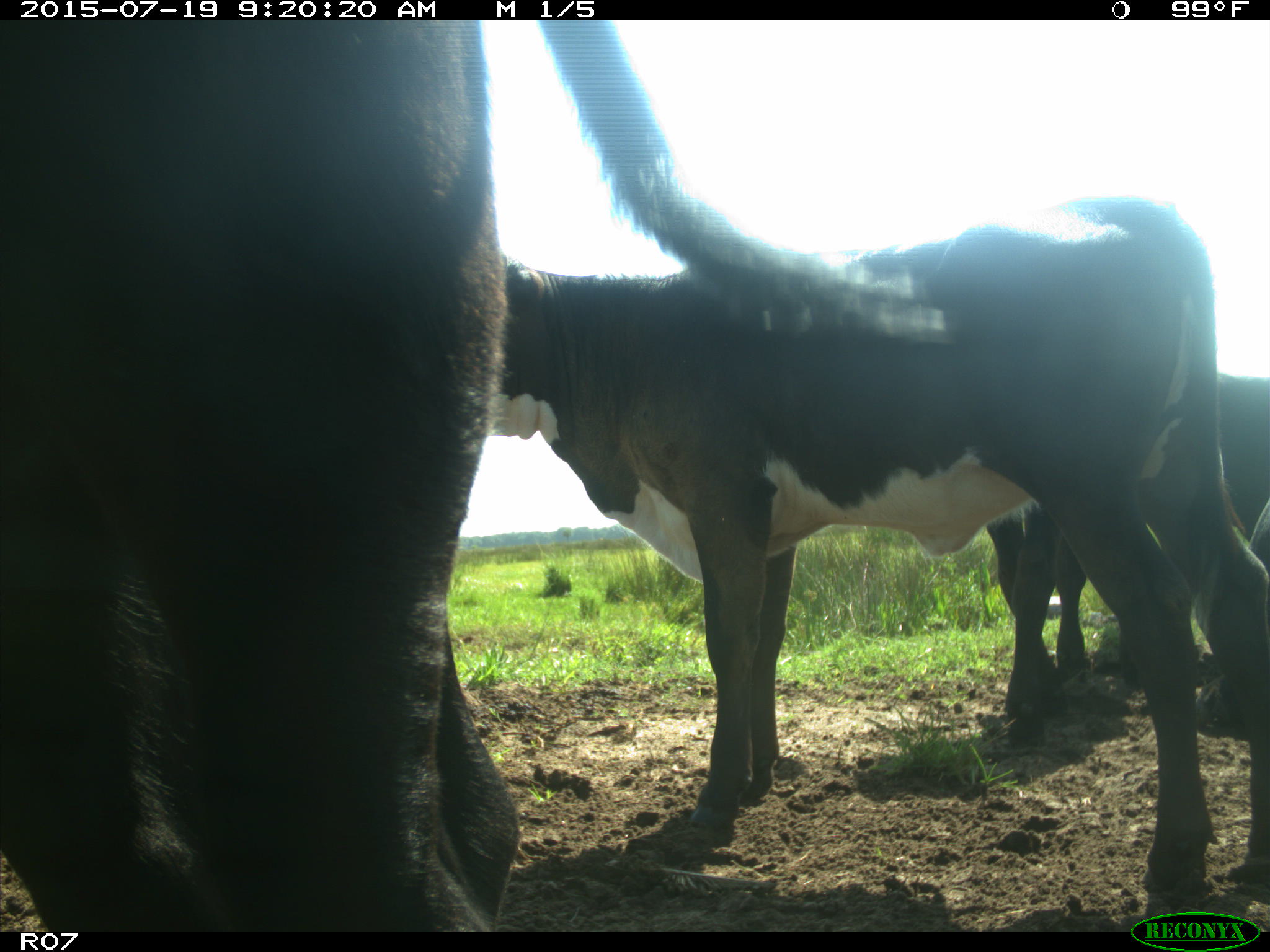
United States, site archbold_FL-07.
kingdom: Animalia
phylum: Chordata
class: Mammalia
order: Artiodactyla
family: Bovidae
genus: Bos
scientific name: Bos taurus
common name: domestic cow